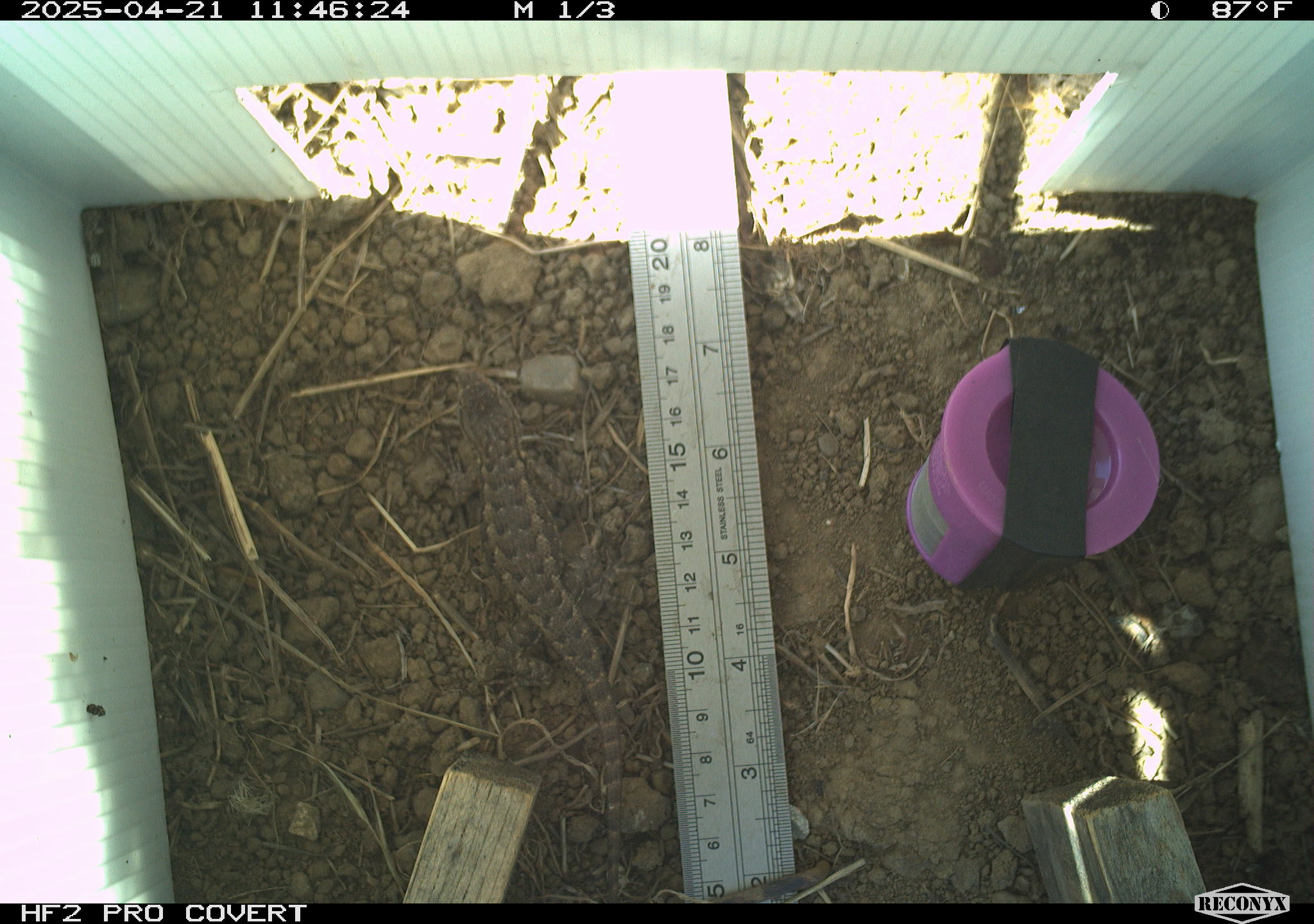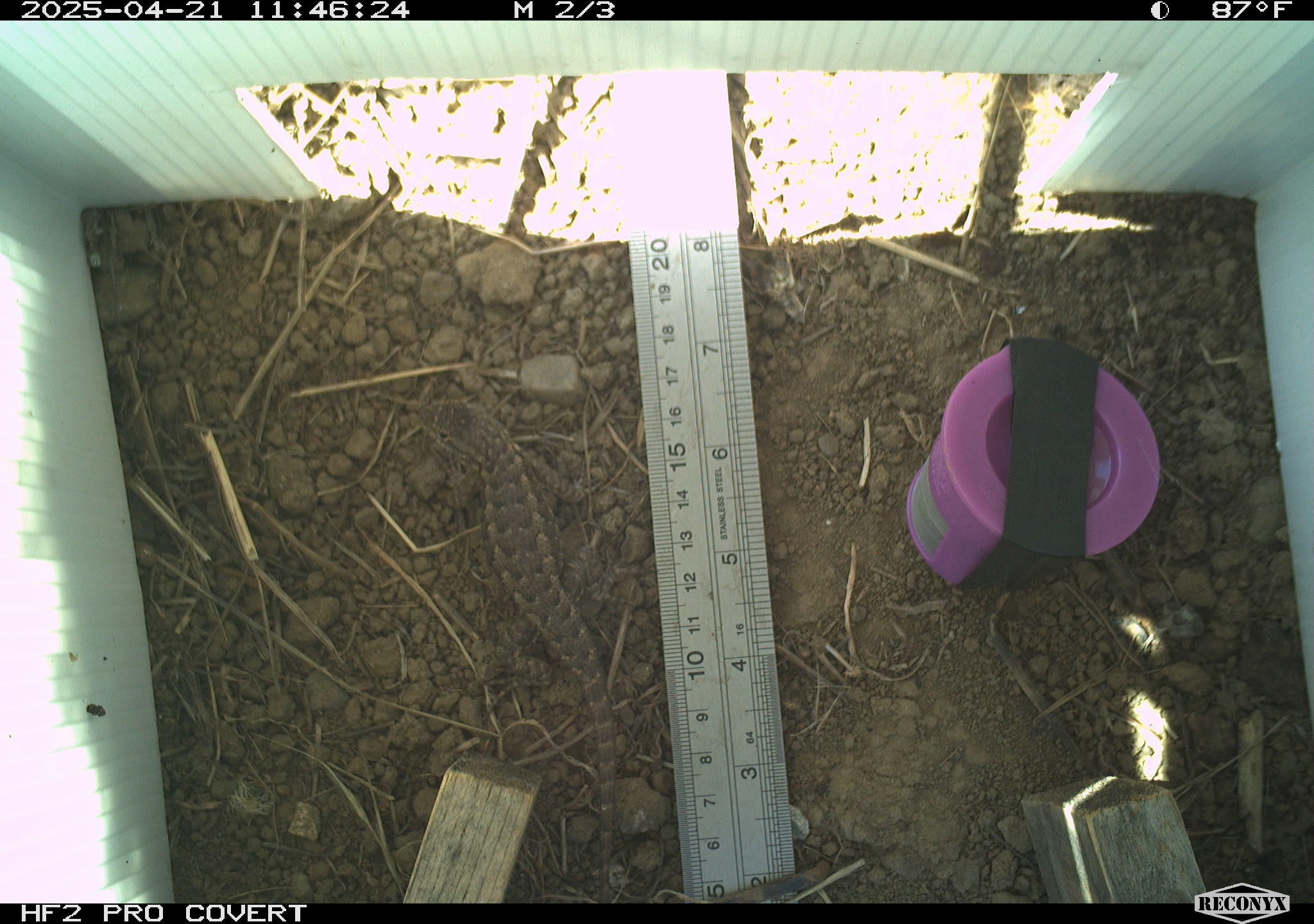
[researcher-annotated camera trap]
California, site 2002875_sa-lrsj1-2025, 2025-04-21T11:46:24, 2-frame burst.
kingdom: Animalia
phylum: Chordata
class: Reptilia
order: Squamata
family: Phrynosomatidae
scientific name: Phrynosomatidae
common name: north american spiny lizards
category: sceloporus/uta species